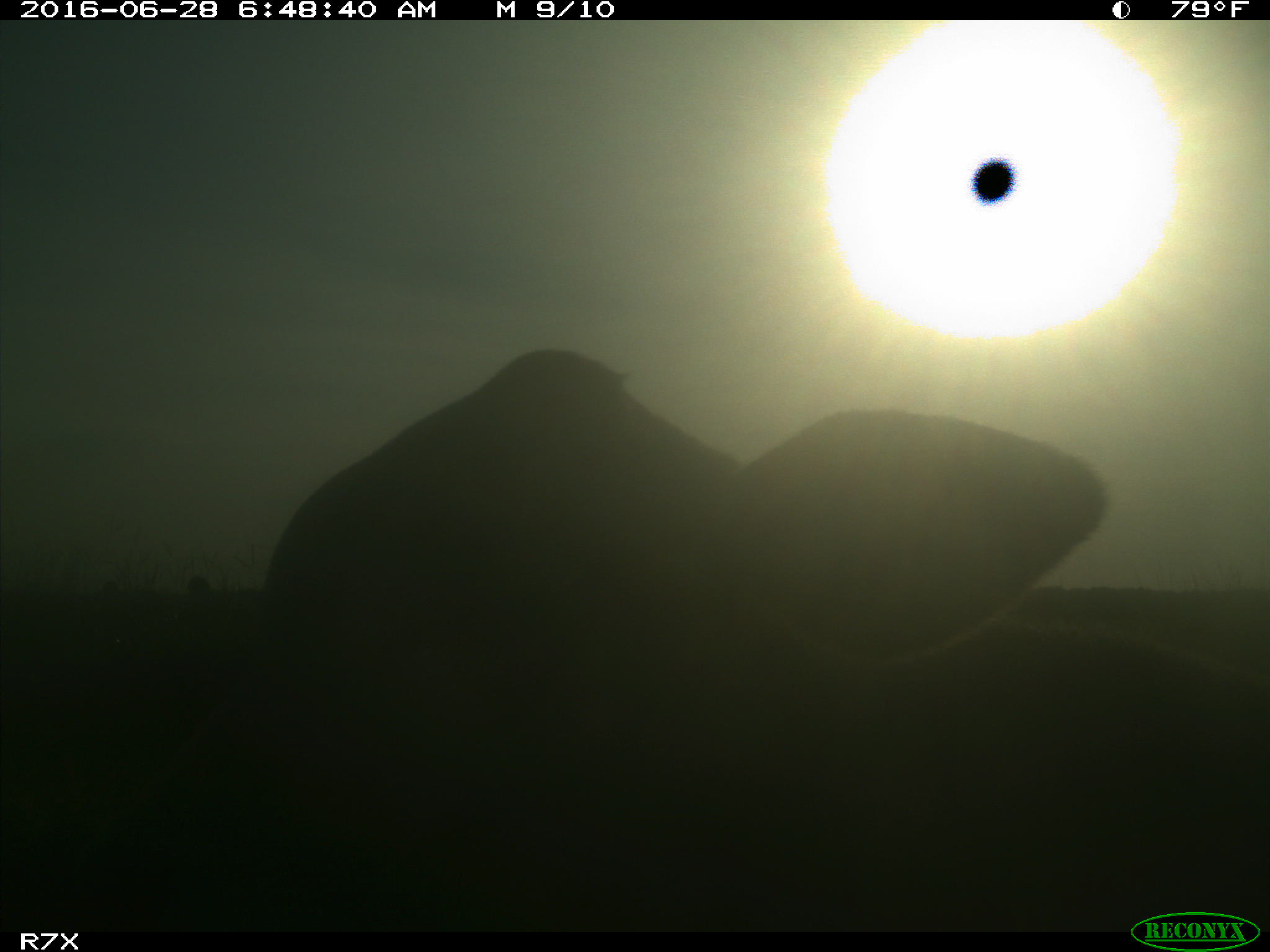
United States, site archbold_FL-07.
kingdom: Animalia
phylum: Chordata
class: Mammalia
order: Artiodactyla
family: Bovidae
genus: Bos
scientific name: Bos taurus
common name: domestic cow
Bos taurus (domestic cow).